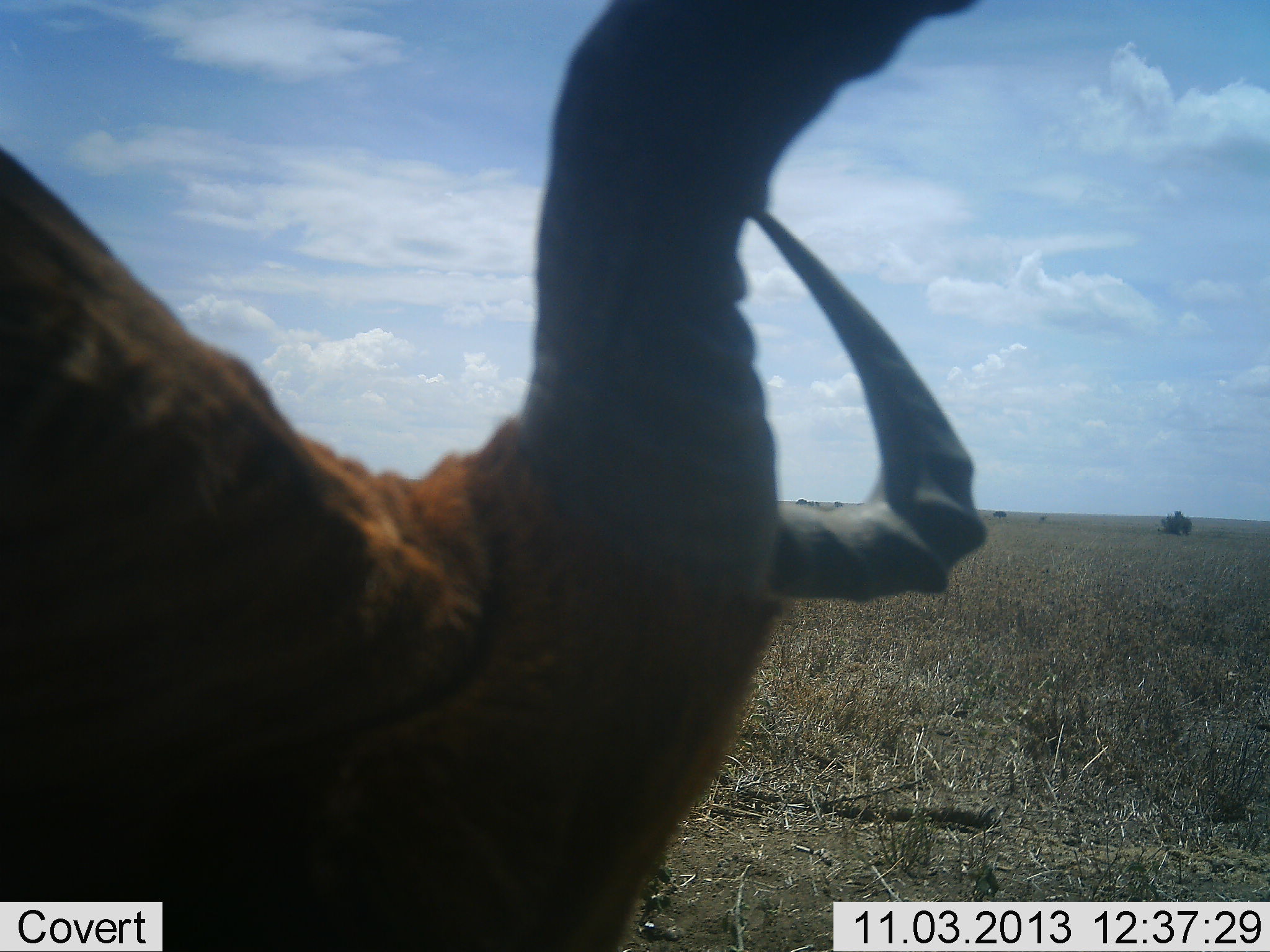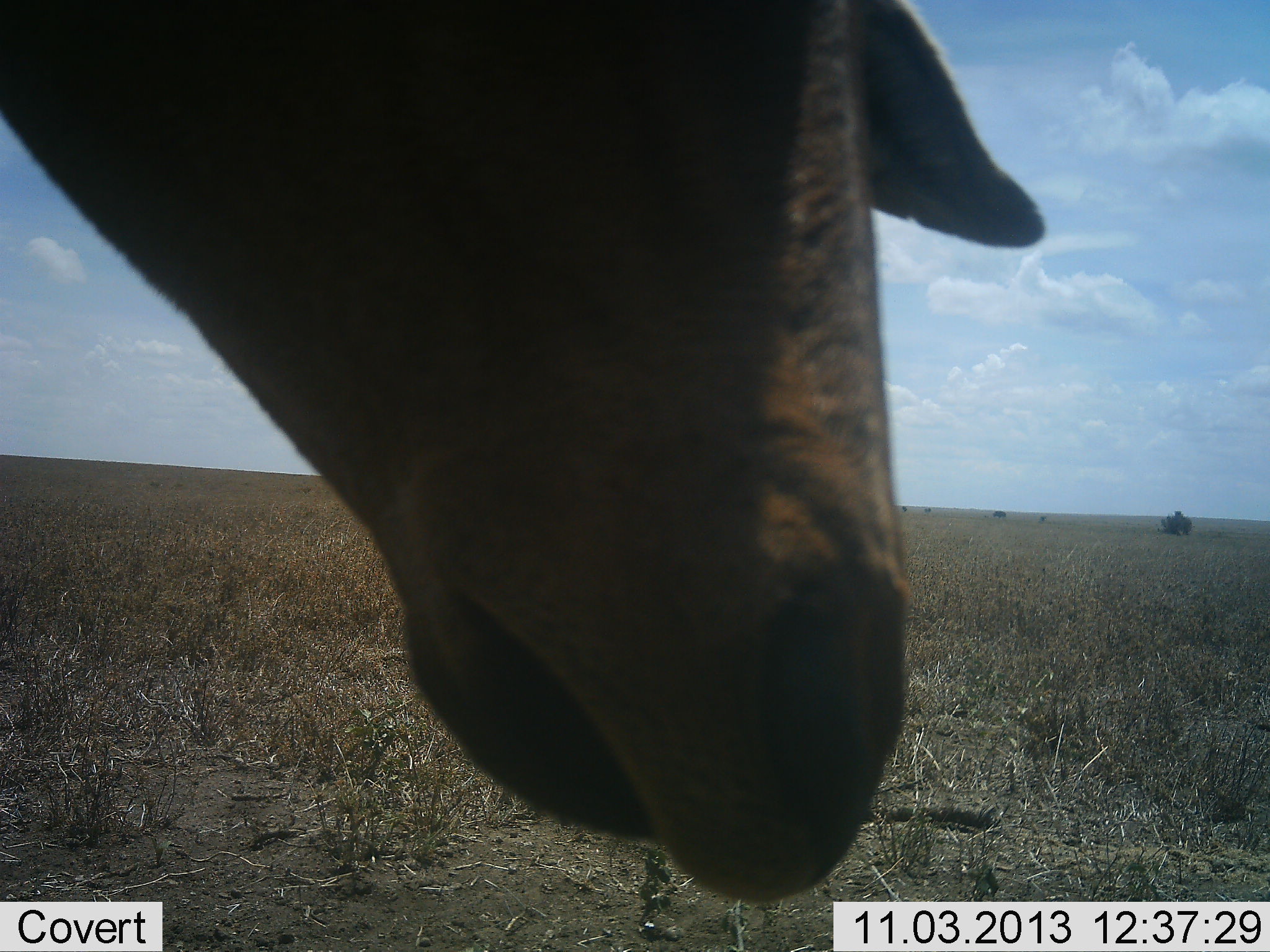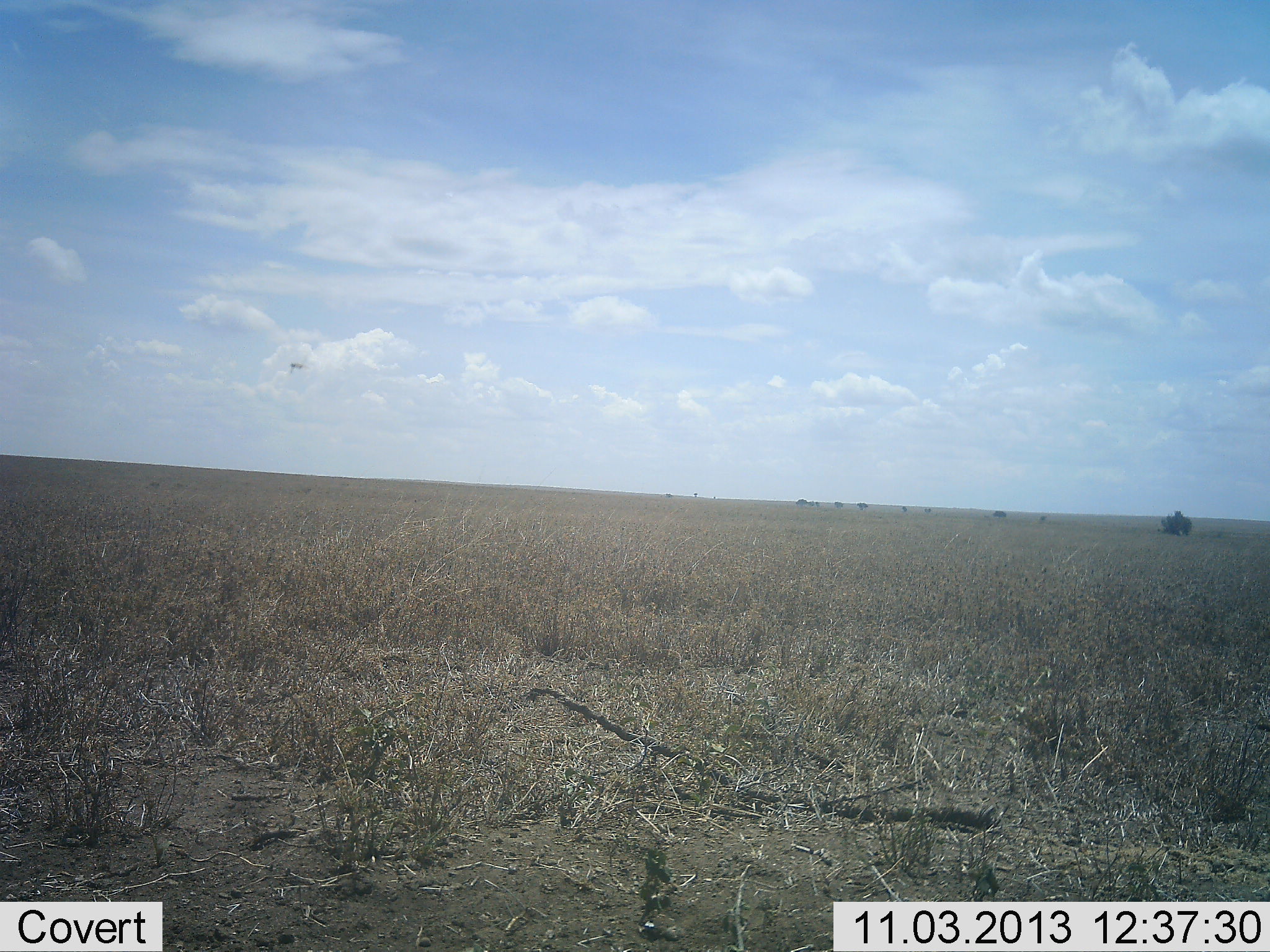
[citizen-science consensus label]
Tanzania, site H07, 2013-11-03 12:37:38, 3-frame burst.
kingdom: Animalia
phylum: Chordata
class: Mammalia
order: Artiodactyla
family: Bovidae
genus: Alcelaphus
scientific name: Alcelaphus buselaphus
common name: hartebeest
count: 1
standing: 75%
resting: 0%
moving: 15%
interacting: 5%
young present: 0%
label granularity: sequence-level